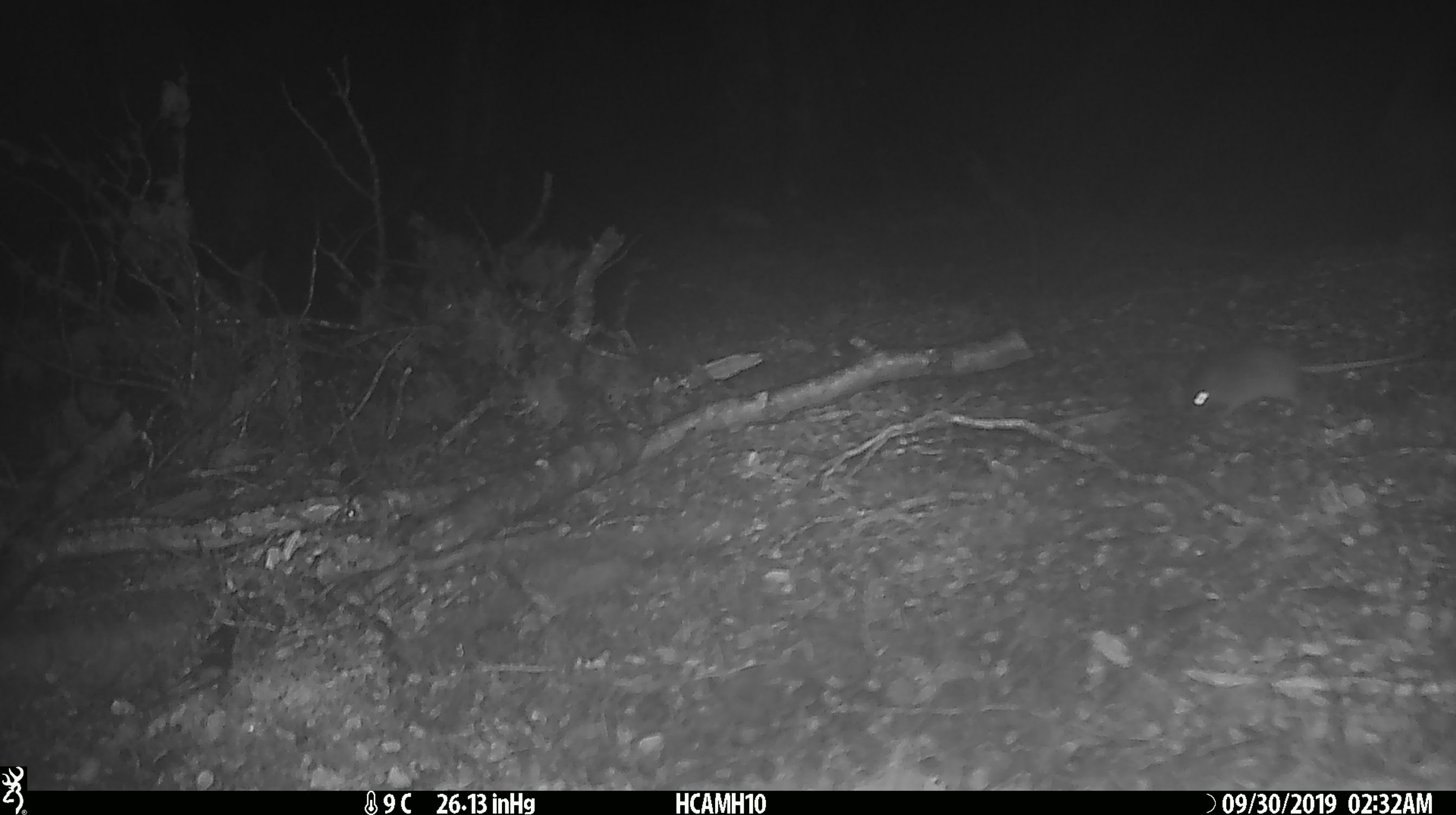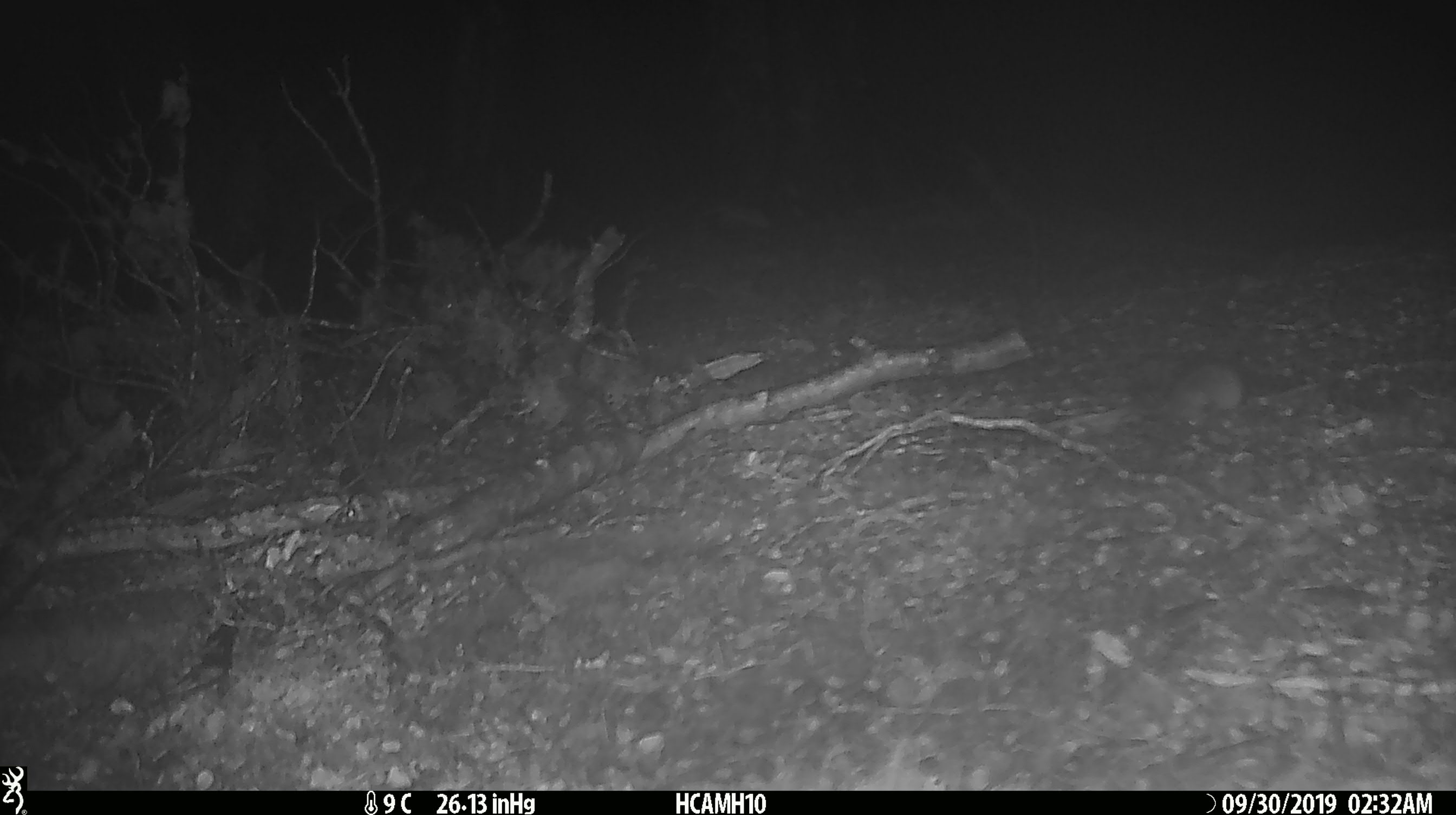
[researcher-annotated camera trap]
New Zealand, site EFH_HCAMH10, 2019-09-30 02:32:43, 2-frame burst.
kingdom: Animalia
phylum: Chordata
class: Mammalia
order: Rodentia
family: Muridae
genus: Mus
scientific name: Mus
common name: mouse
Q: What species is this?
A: Mouse (Mus).